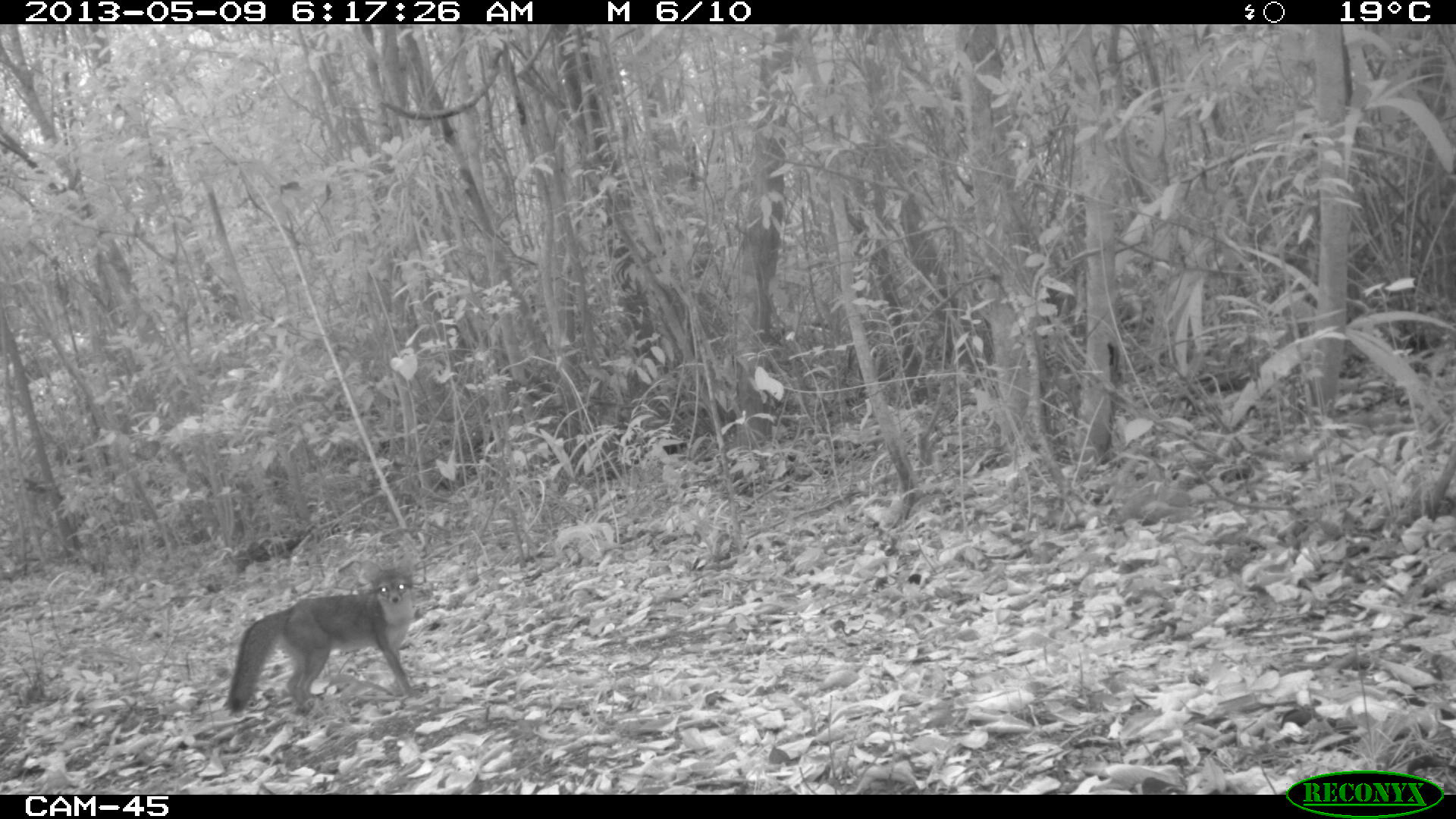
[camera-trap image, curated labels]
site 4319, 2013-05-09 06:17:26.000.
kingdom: Animalia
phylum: Chordata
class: Mammalia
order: Carnivora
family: Canidae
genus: Urocyon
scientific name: Urocyon cinereoargenteus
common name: gray fox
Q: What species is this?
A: Urocyon cinereoargenteus (gray fox).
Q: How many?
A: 1.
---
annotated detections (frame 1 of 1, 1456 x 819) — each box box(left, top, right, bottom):
urocyon cinereoargenteus: box(227, 558, 420, 714)